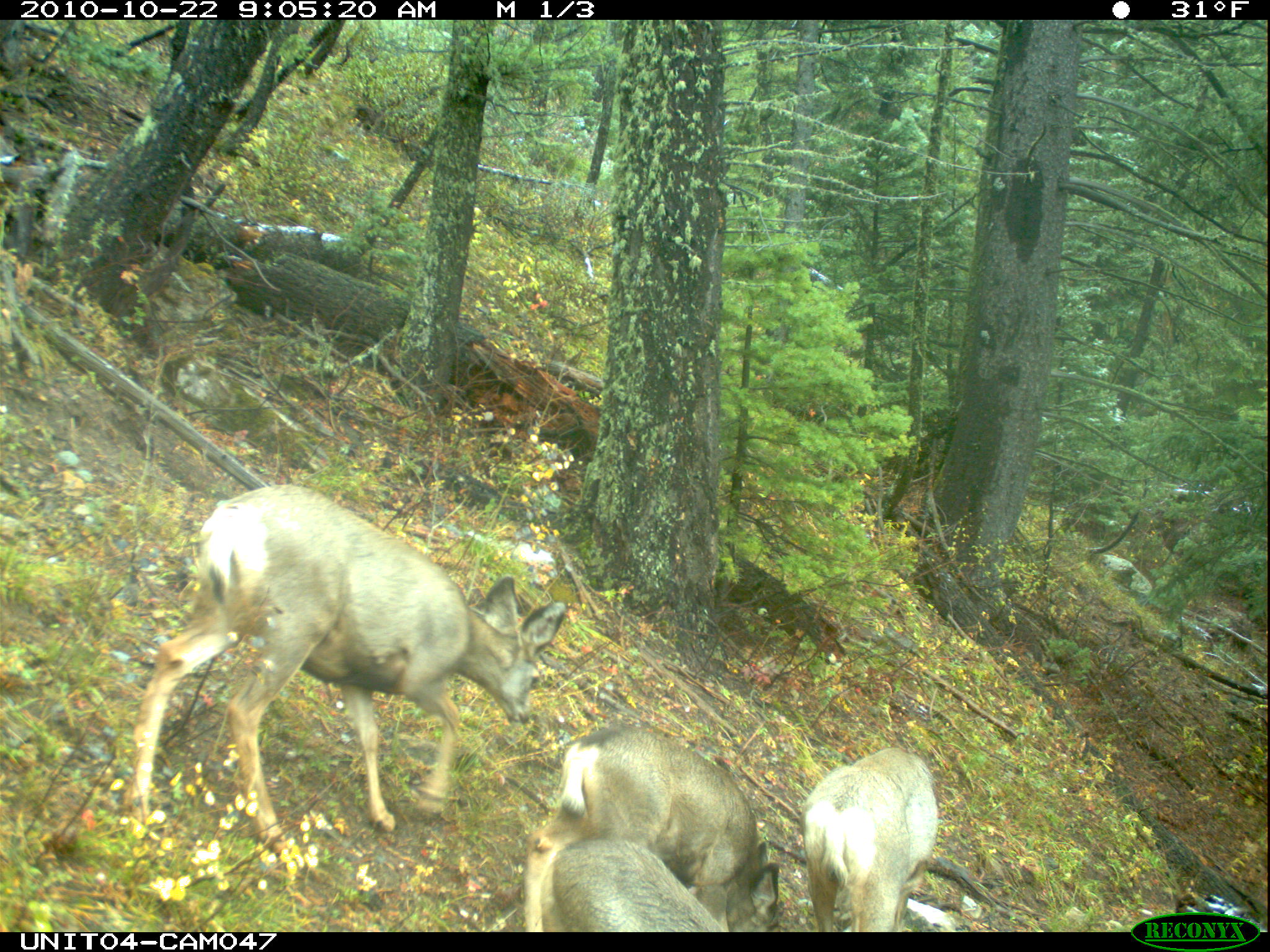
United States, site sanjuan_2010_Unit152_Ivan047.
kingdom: Animalia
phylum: Chordata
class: Mammalia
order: Artiodactyla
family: Cervidae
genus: Odocoileus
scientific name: Odocoileus hemionus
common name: mule deer